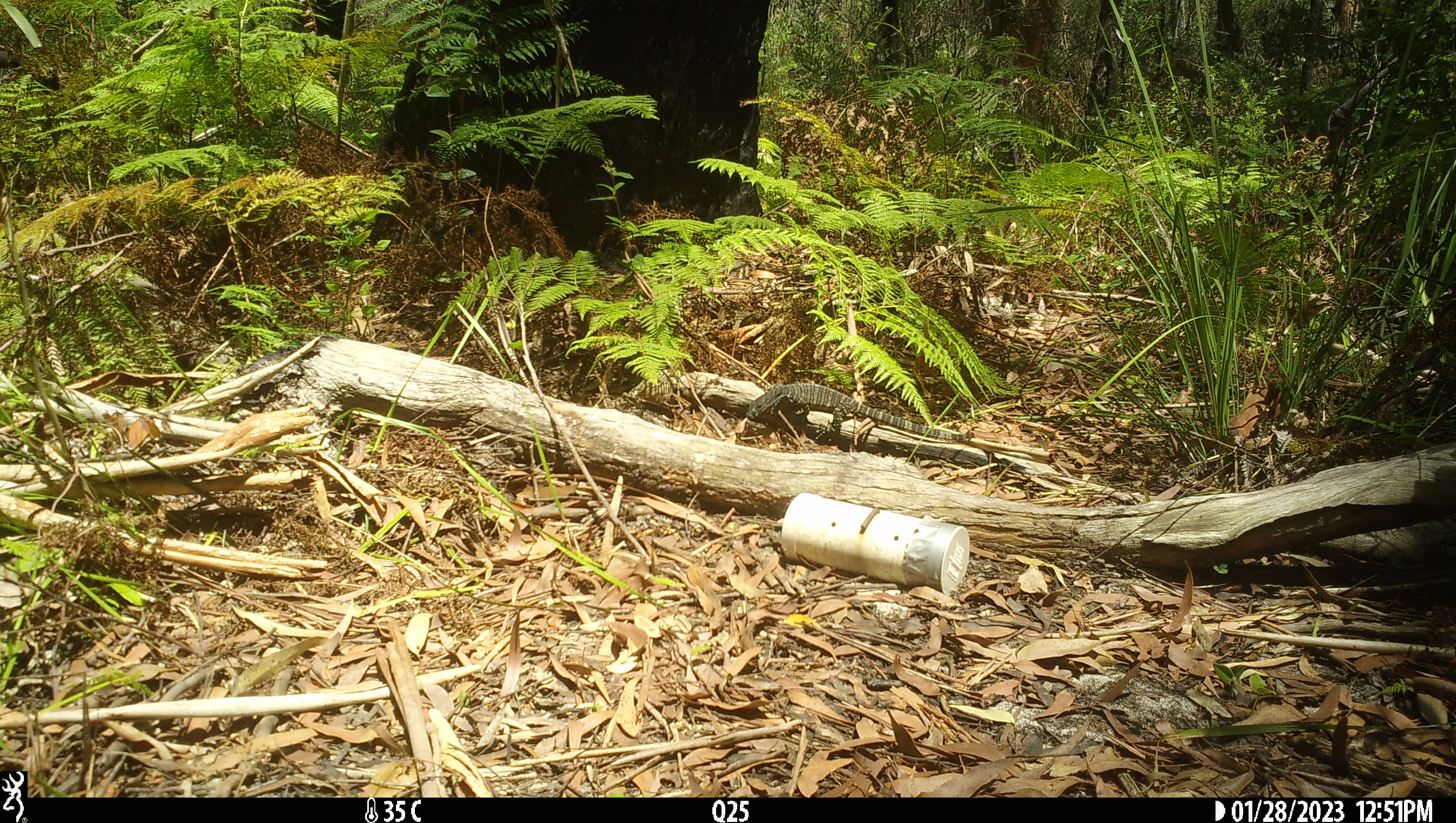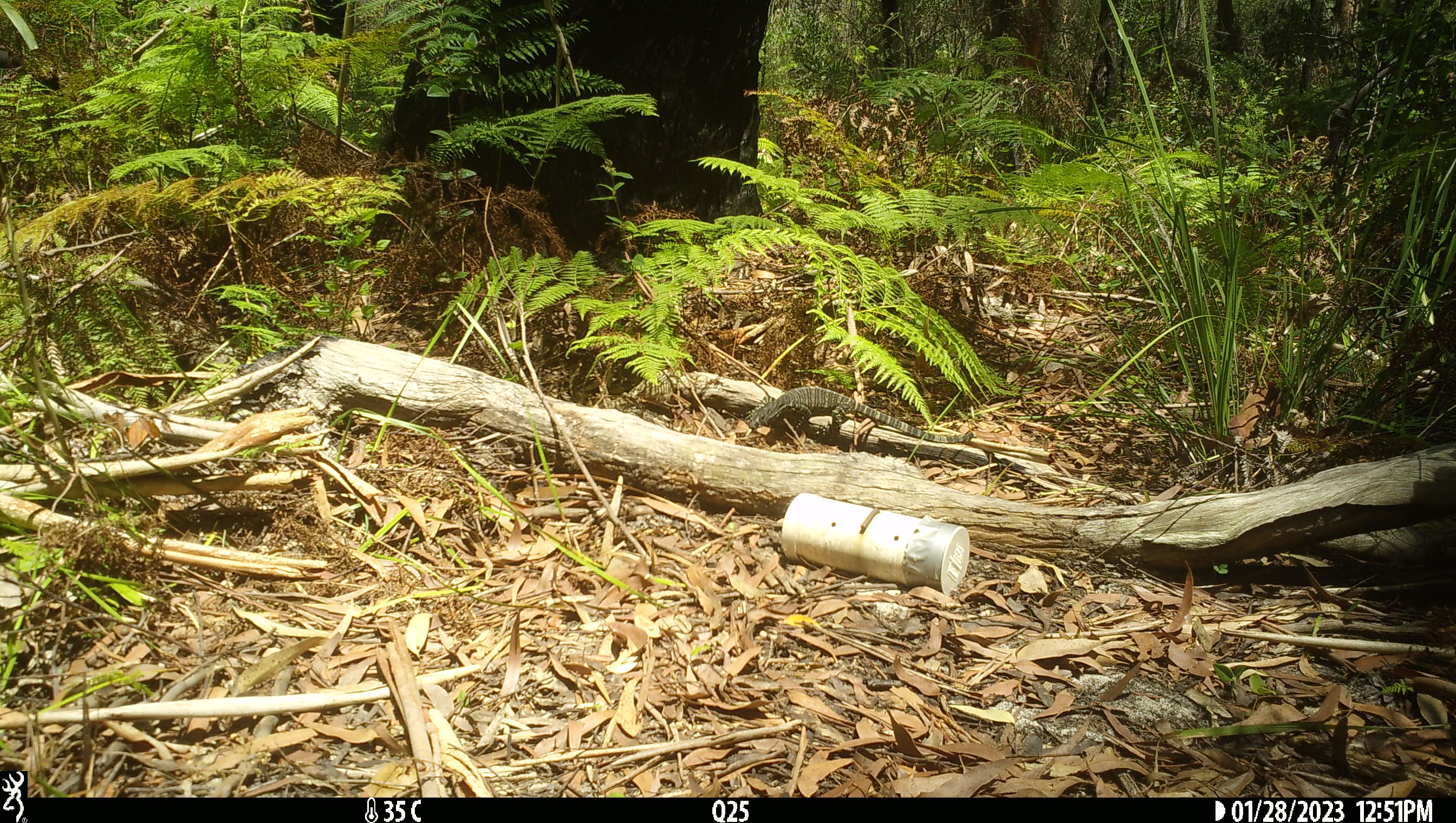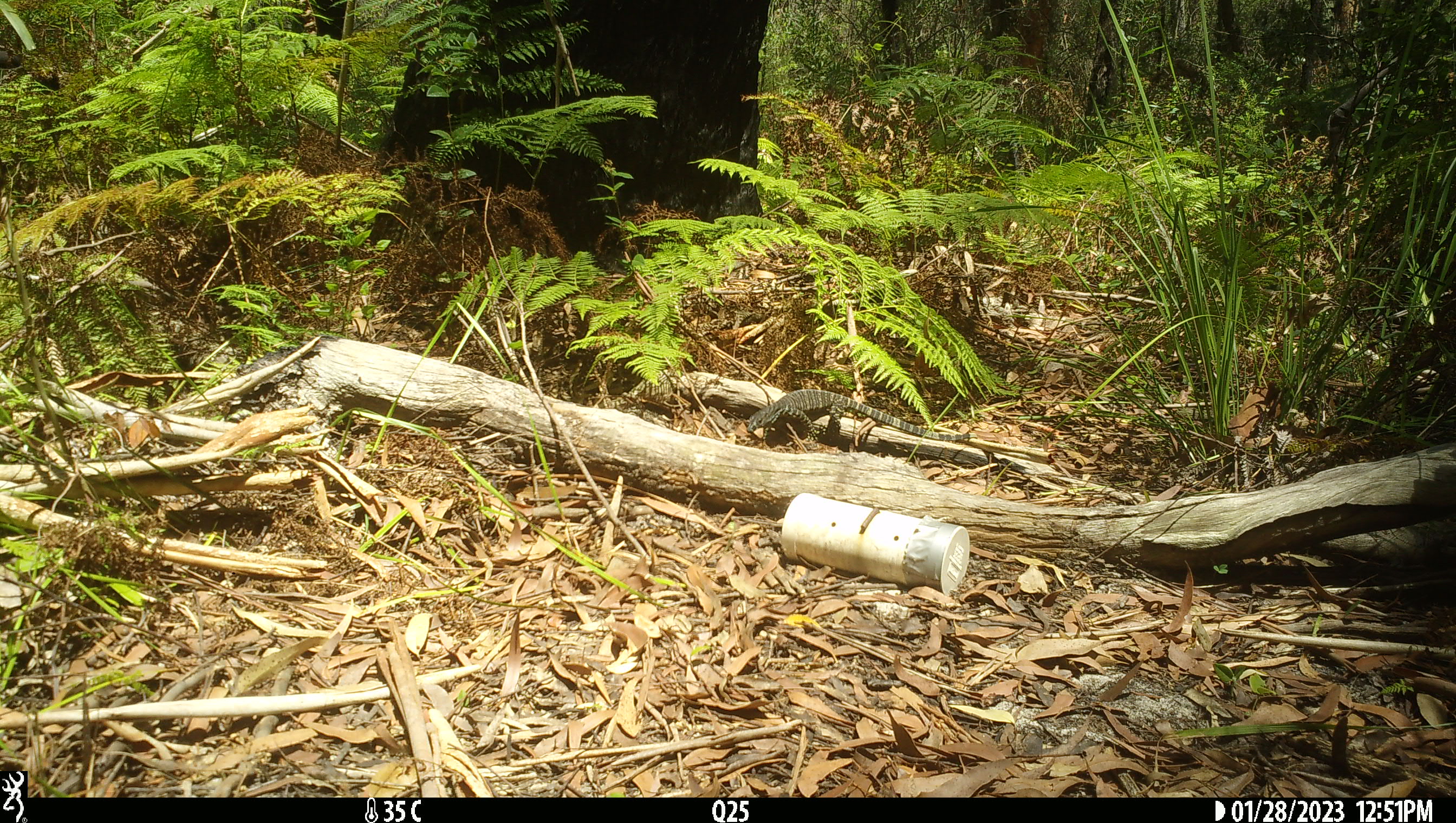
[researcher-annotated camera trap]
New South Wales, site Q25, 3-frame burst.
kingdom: Animalia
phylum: Chordata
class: Reptilia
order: Squamata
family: Varanidae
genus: Varanus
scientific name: Varanus varius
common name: lace monitor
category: goanna